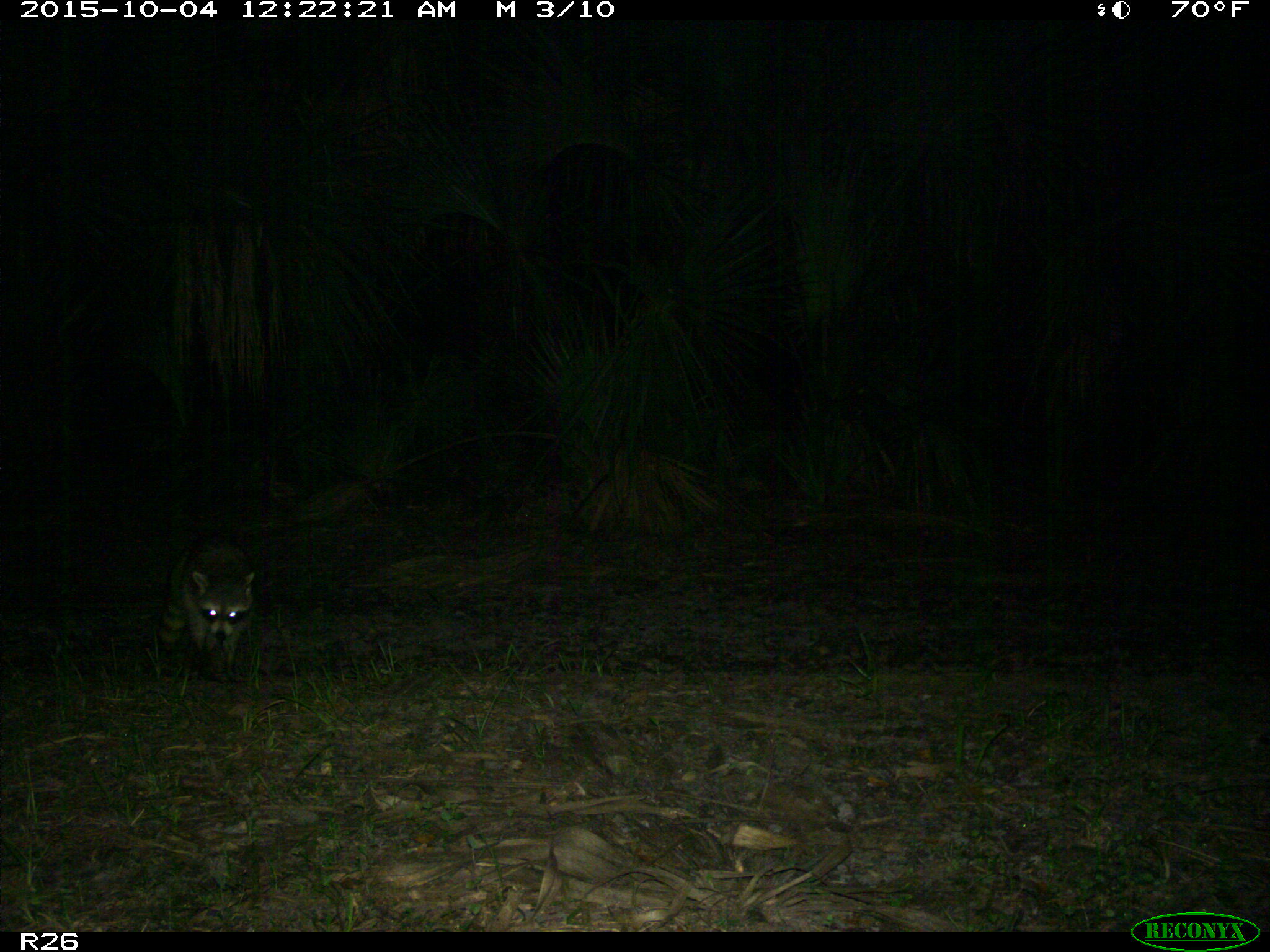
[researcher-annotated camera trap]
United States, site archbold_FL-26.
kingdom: Animalia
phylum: Chordata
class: Mammalia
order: Carnivora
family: Procyonidae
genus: Procyon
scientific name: Procyon lotor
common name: common raccoon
Procyon lotor (common raccoon).